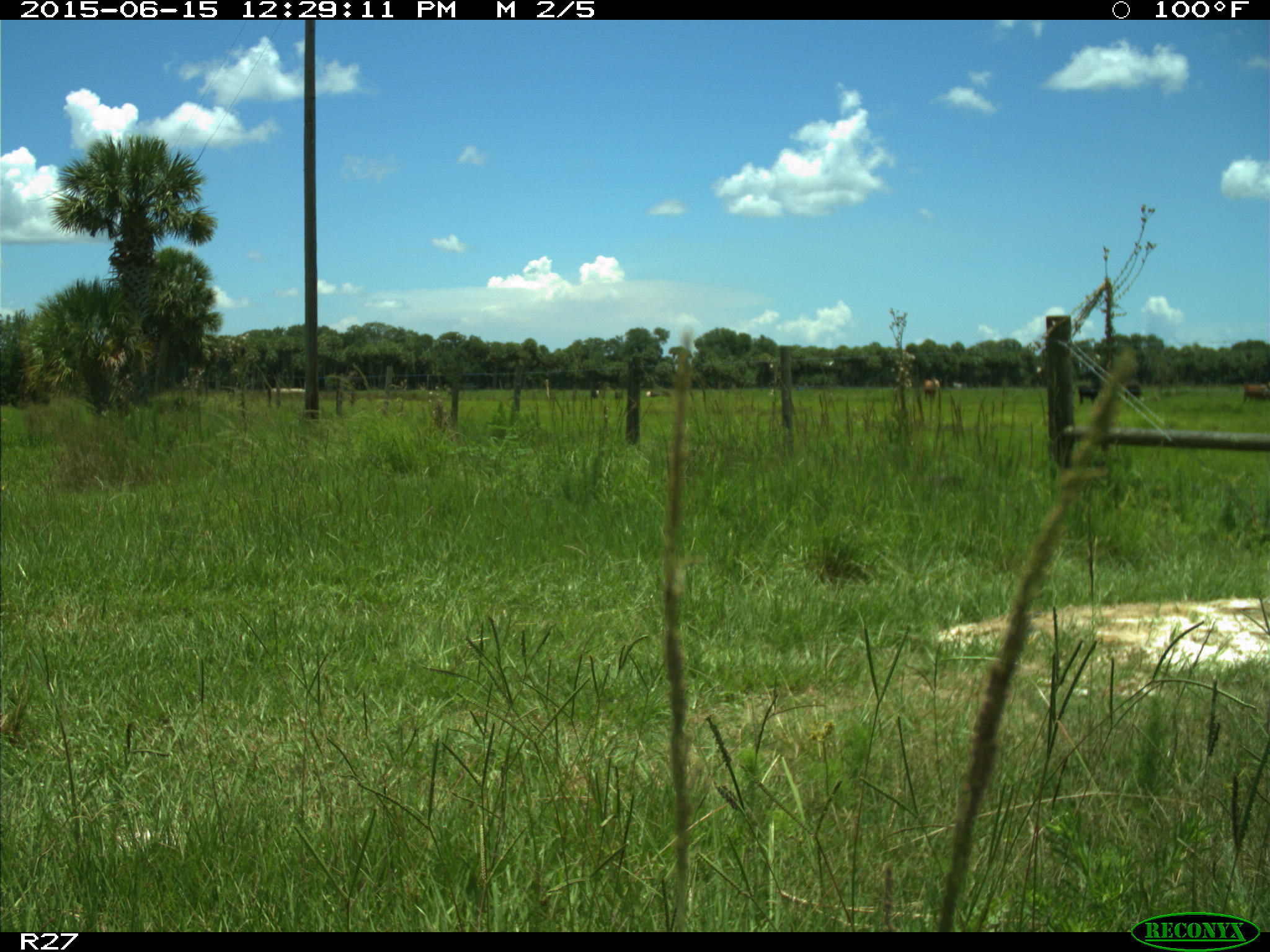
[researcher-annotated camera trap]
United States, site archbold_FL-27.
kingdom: Animalia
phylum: Chordata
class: Mammalia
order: Artiodactyla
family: Bovidae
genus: Bos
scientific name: Bos taurus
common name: domestic cow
Bos taurus (domestic cow).